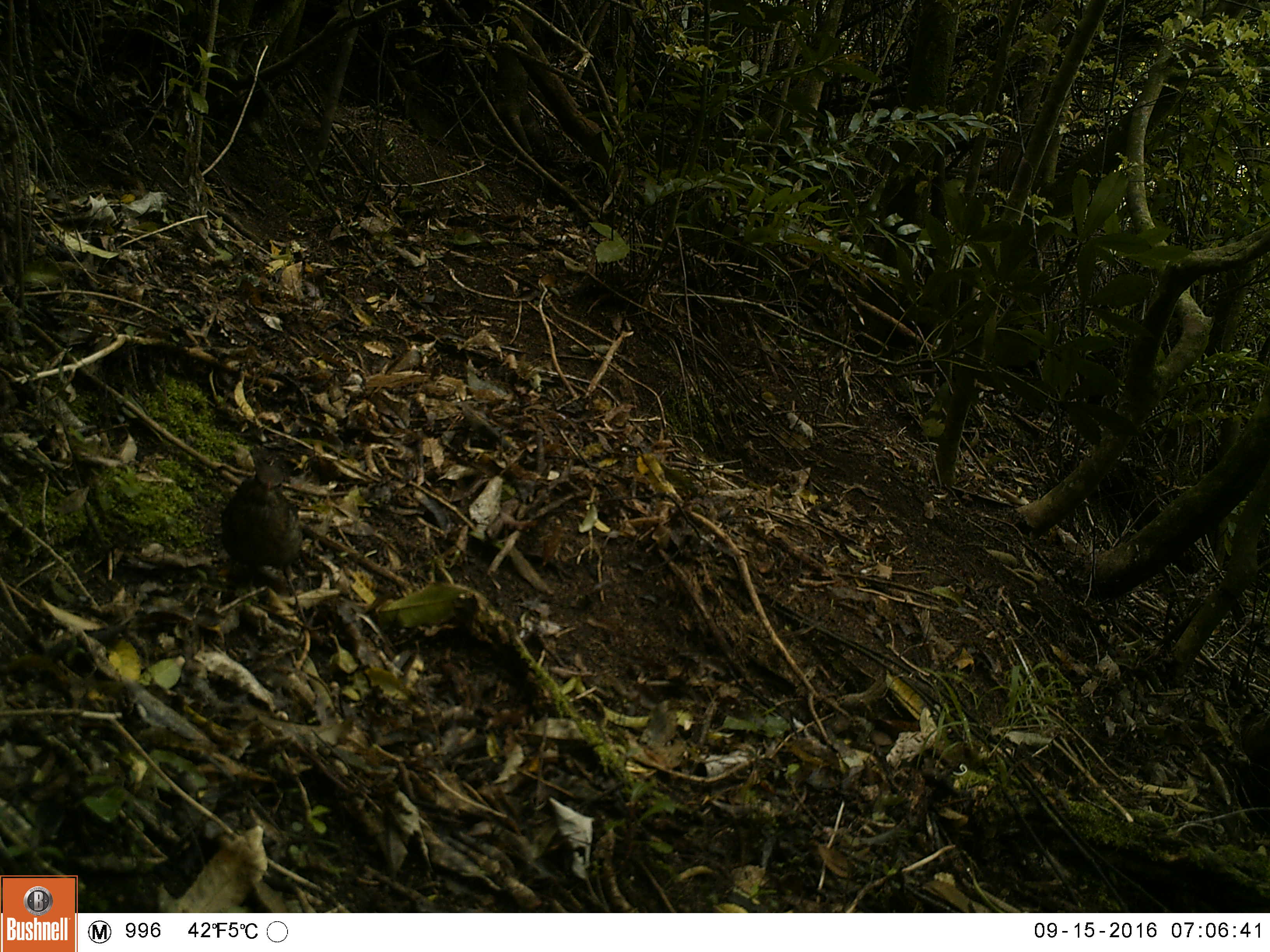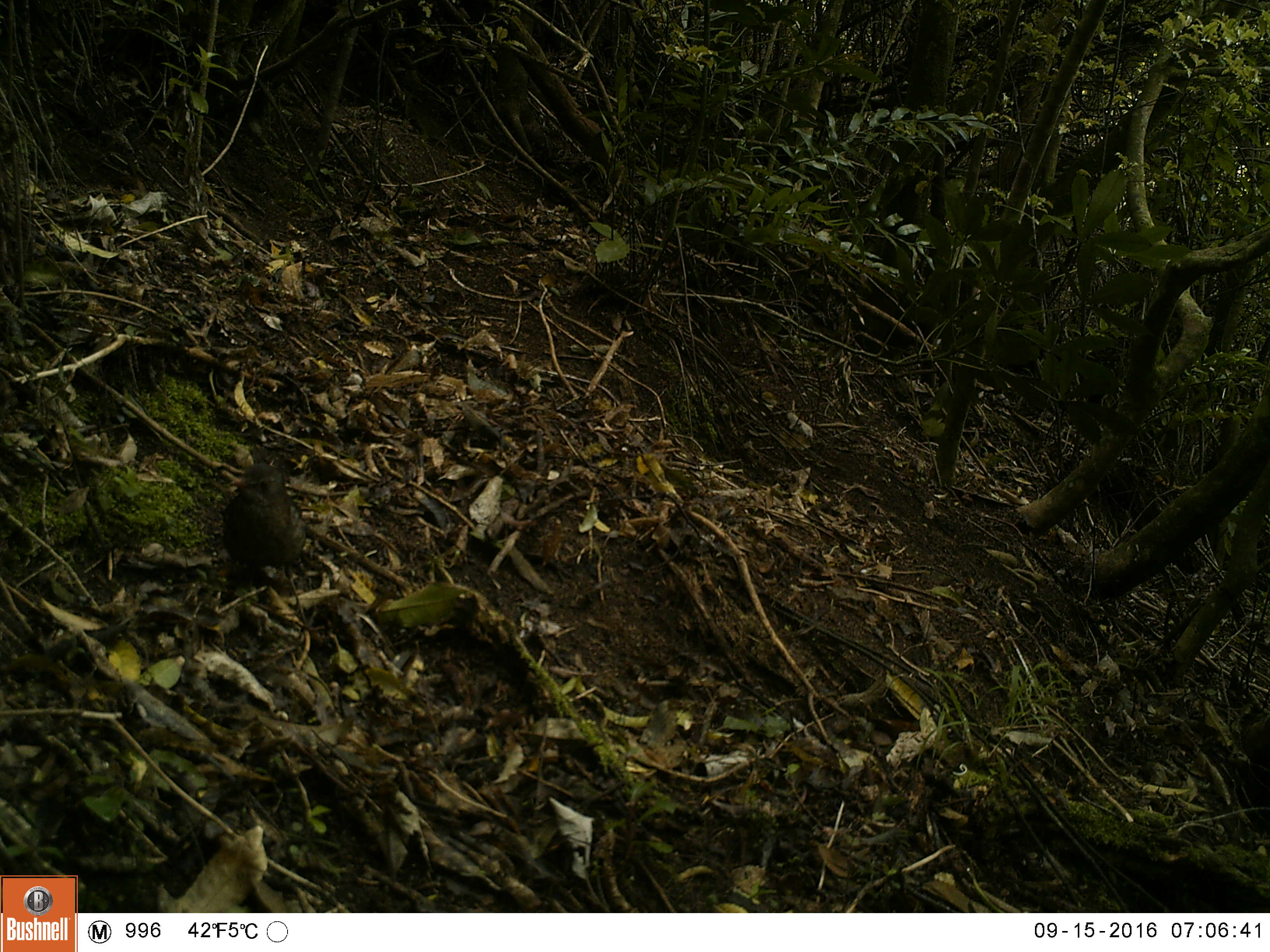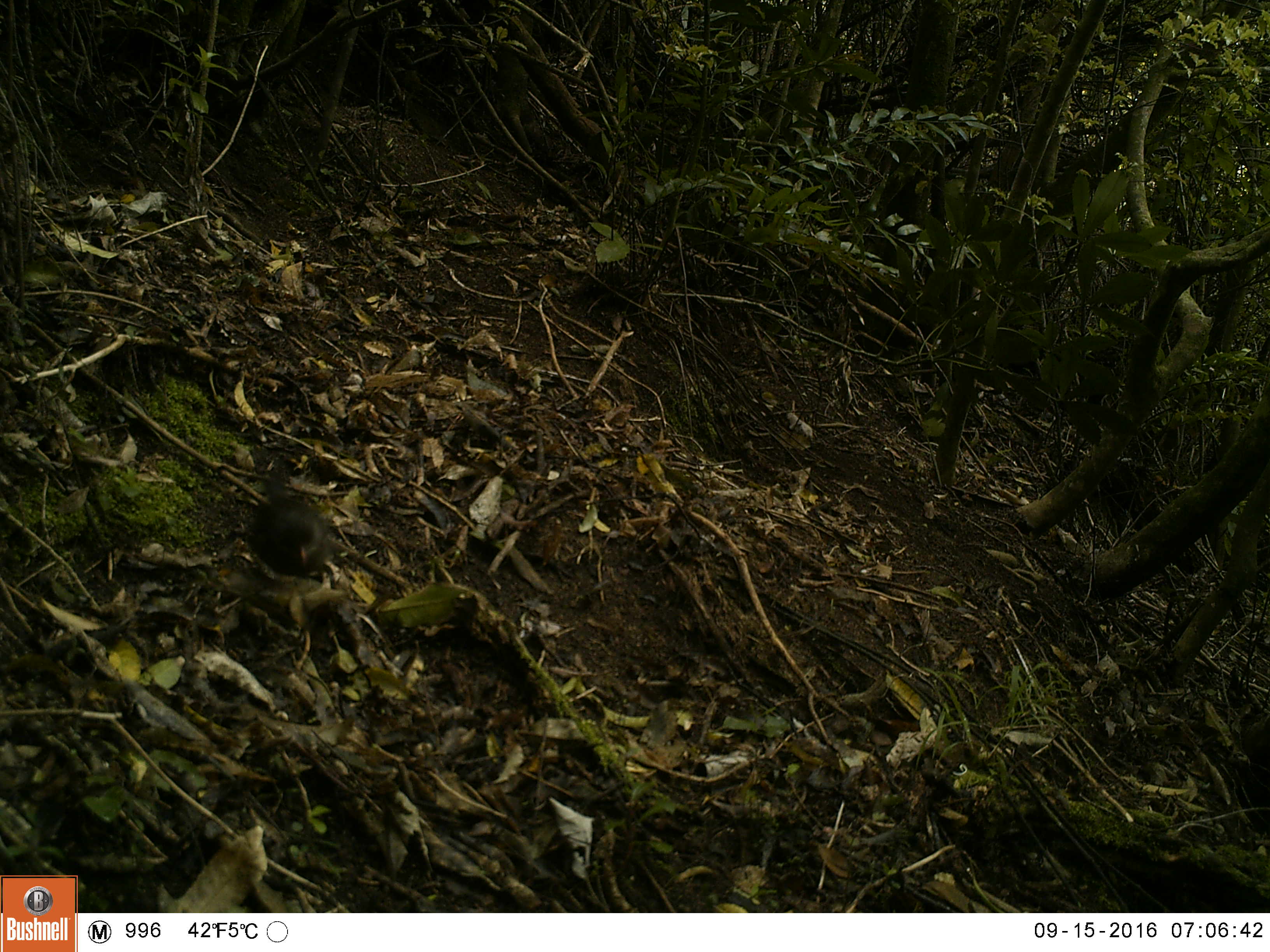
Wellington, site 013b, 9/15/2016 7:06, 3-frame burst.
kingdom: Animalia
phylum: Chordata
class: Aves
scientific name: Aves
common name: bird